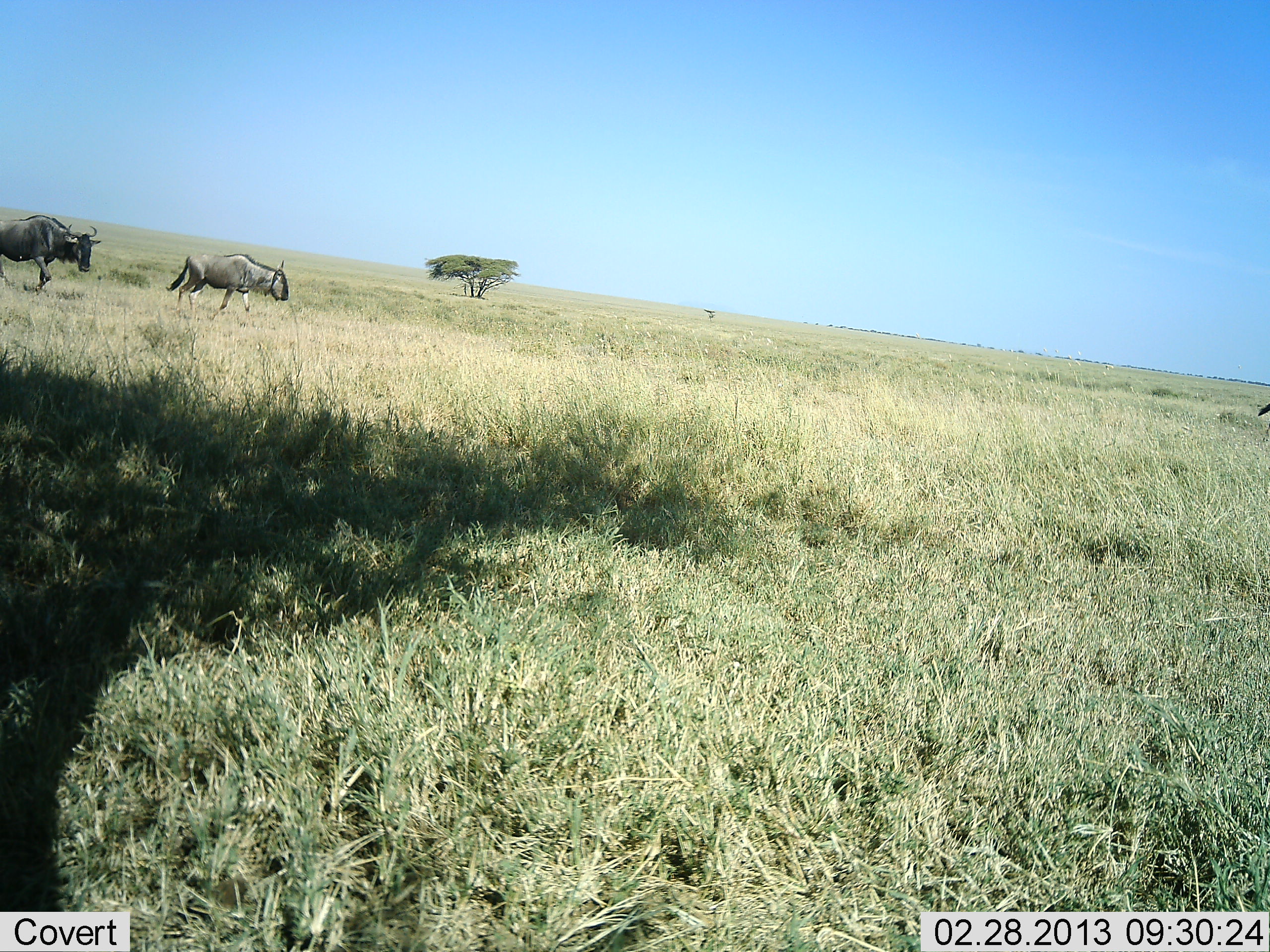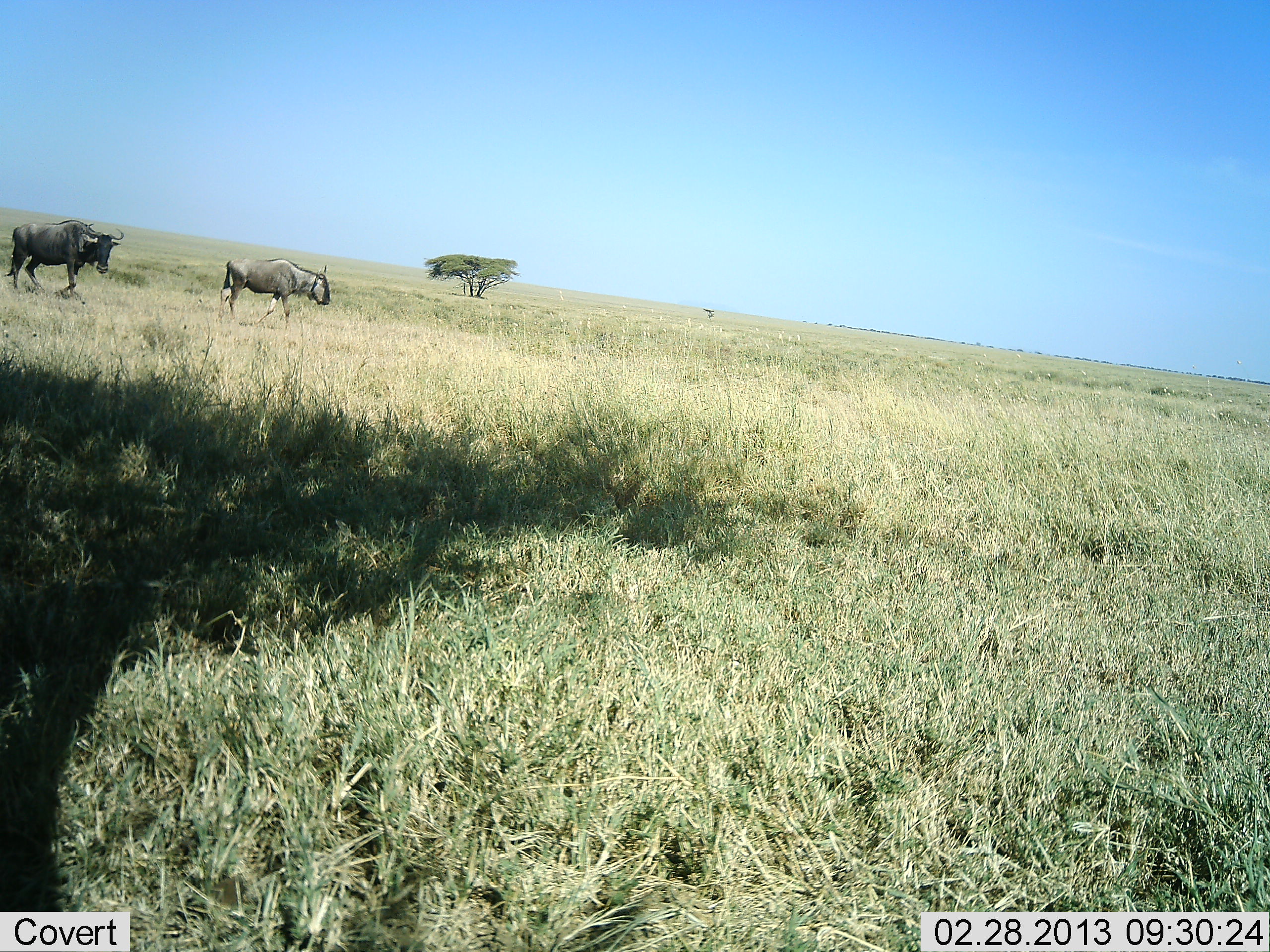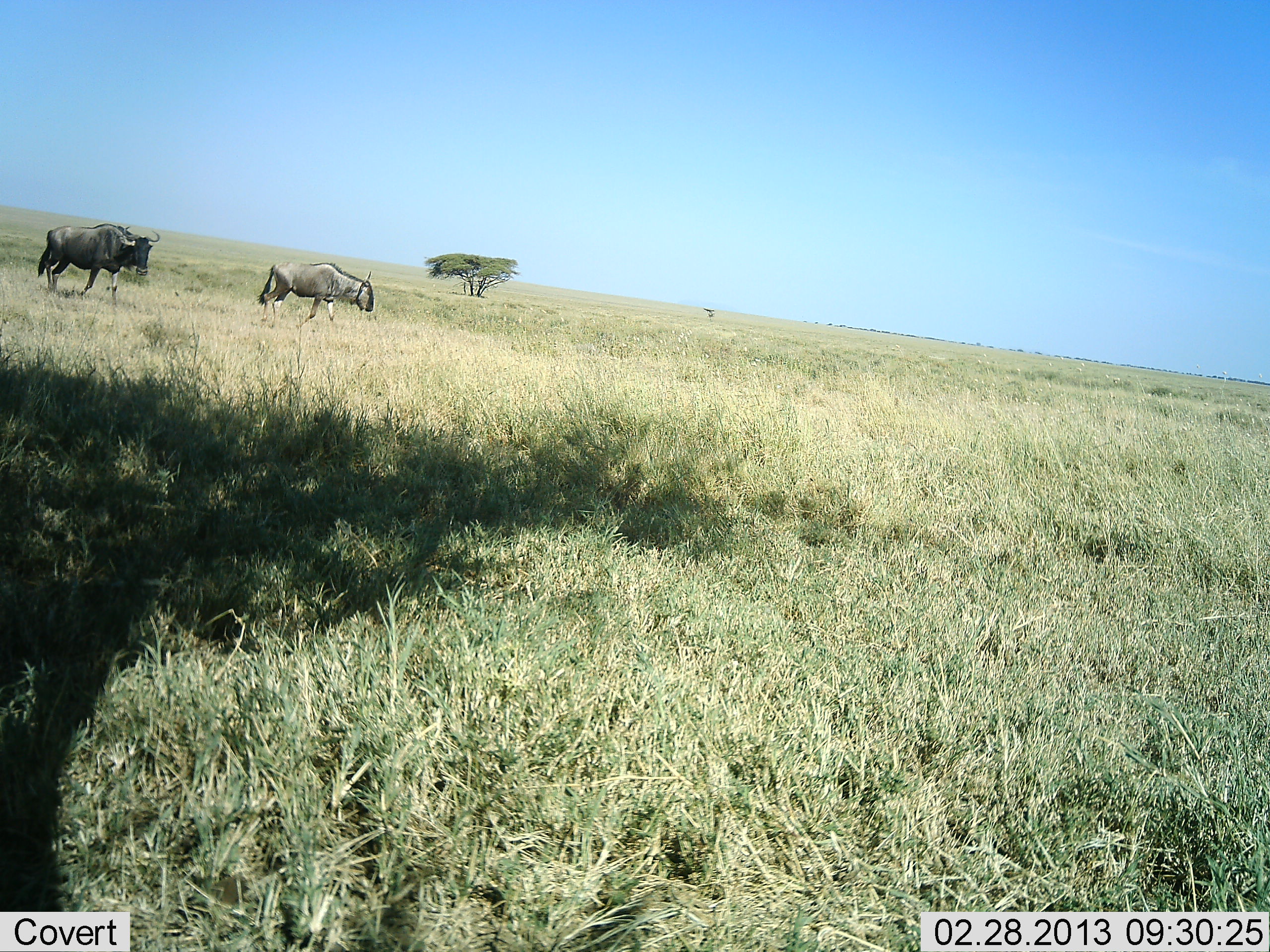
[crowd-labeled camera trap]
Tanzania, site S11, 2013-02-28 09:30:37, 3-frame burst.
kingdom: Animalia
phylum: Chordata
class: Mammalia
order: Artiodactyla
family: Bovidae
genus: Connochaetes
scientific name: Connochaetes taurinus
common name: blue wildebeest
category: wildebeest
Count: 2.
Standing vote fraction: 4%.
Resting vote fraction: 0%.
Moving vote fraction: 96%.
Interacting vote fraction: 0%.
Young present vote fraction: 0%.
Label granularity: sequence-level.